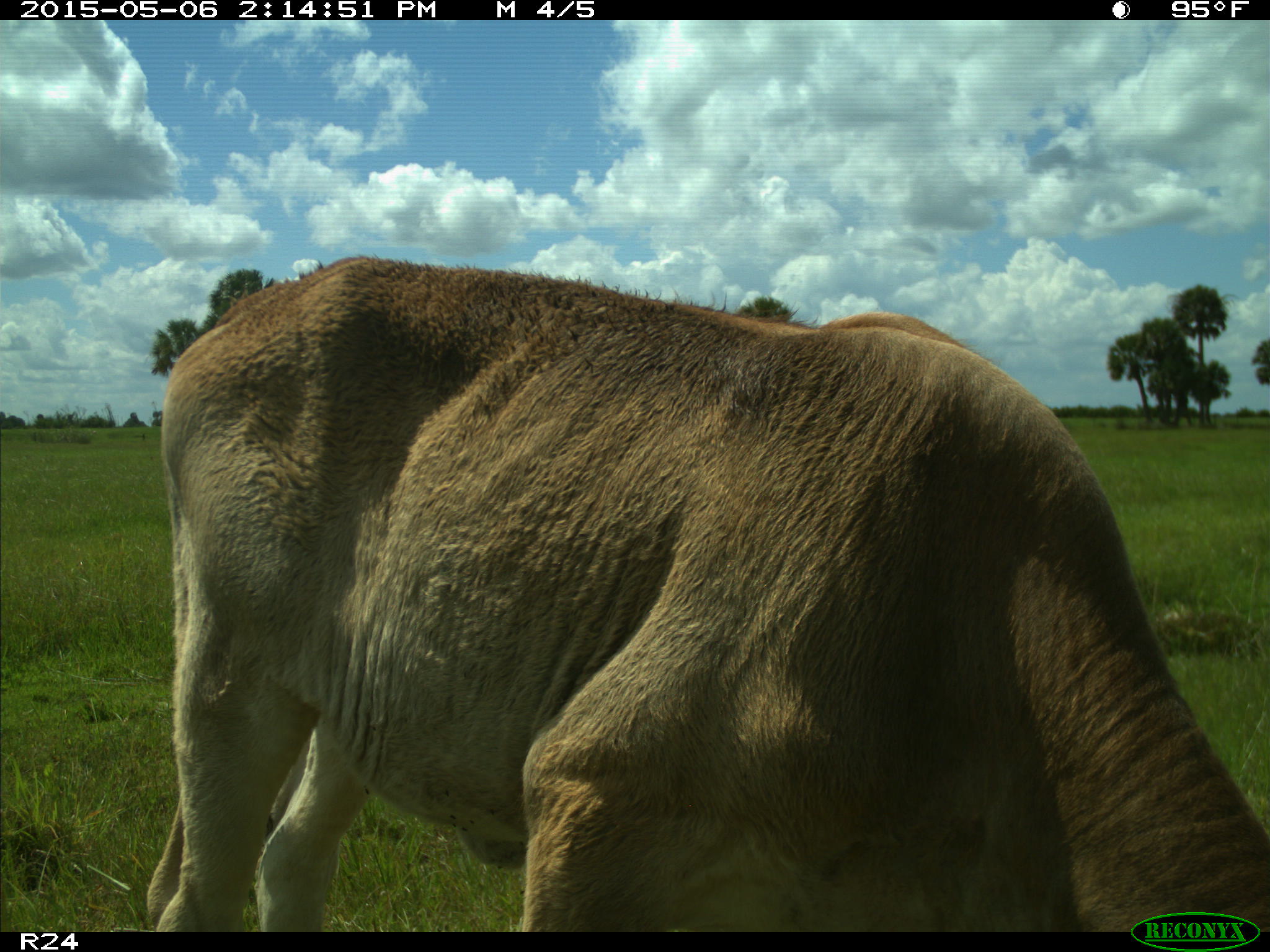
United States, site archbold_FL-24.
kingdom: Animalia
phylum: Chordata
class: Mammalia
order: Artiodactyla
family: Bovidae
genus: Bos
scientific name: Bos taurus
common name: domestic cow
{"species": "Bos taurus (domestic cow)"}